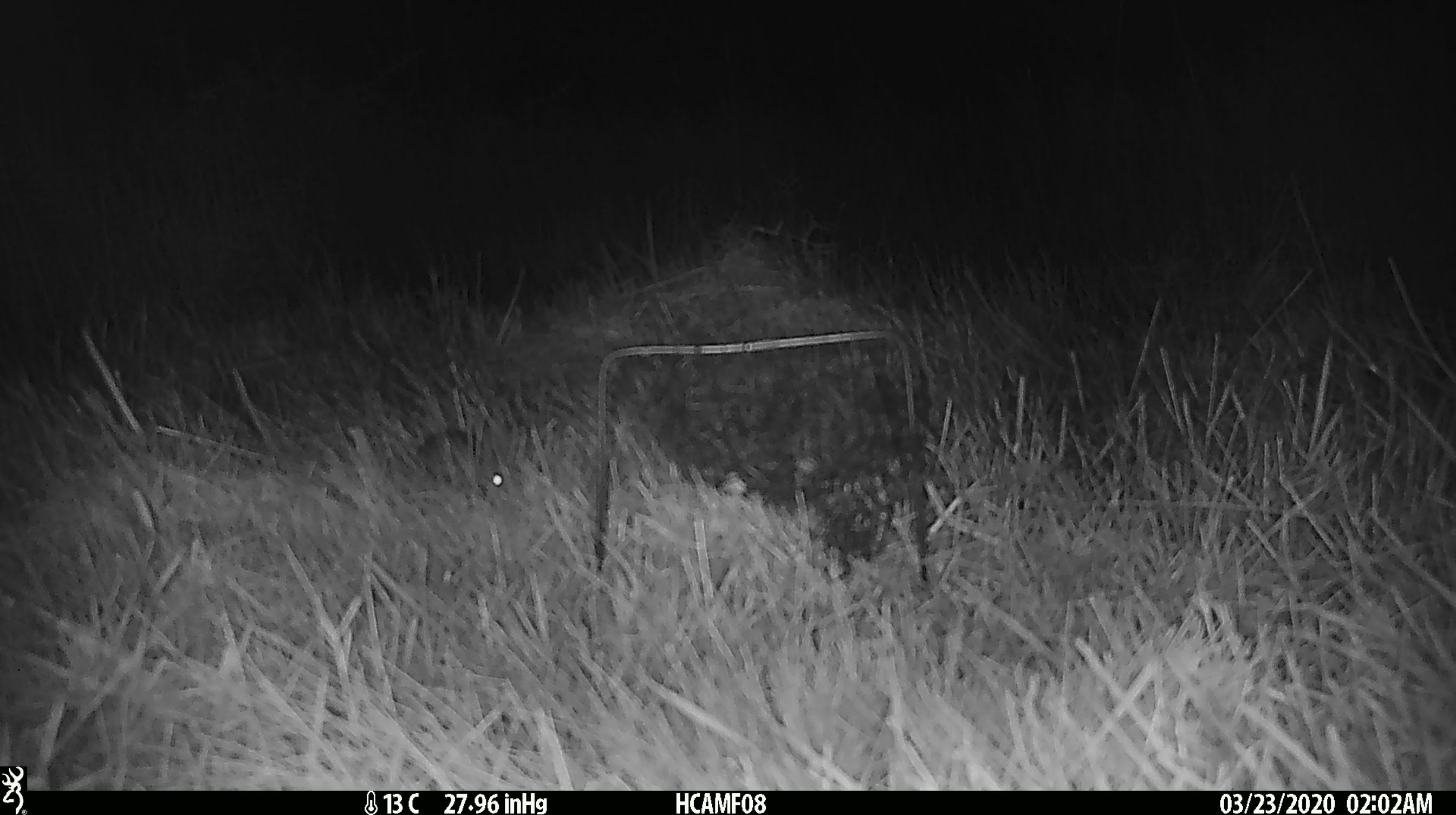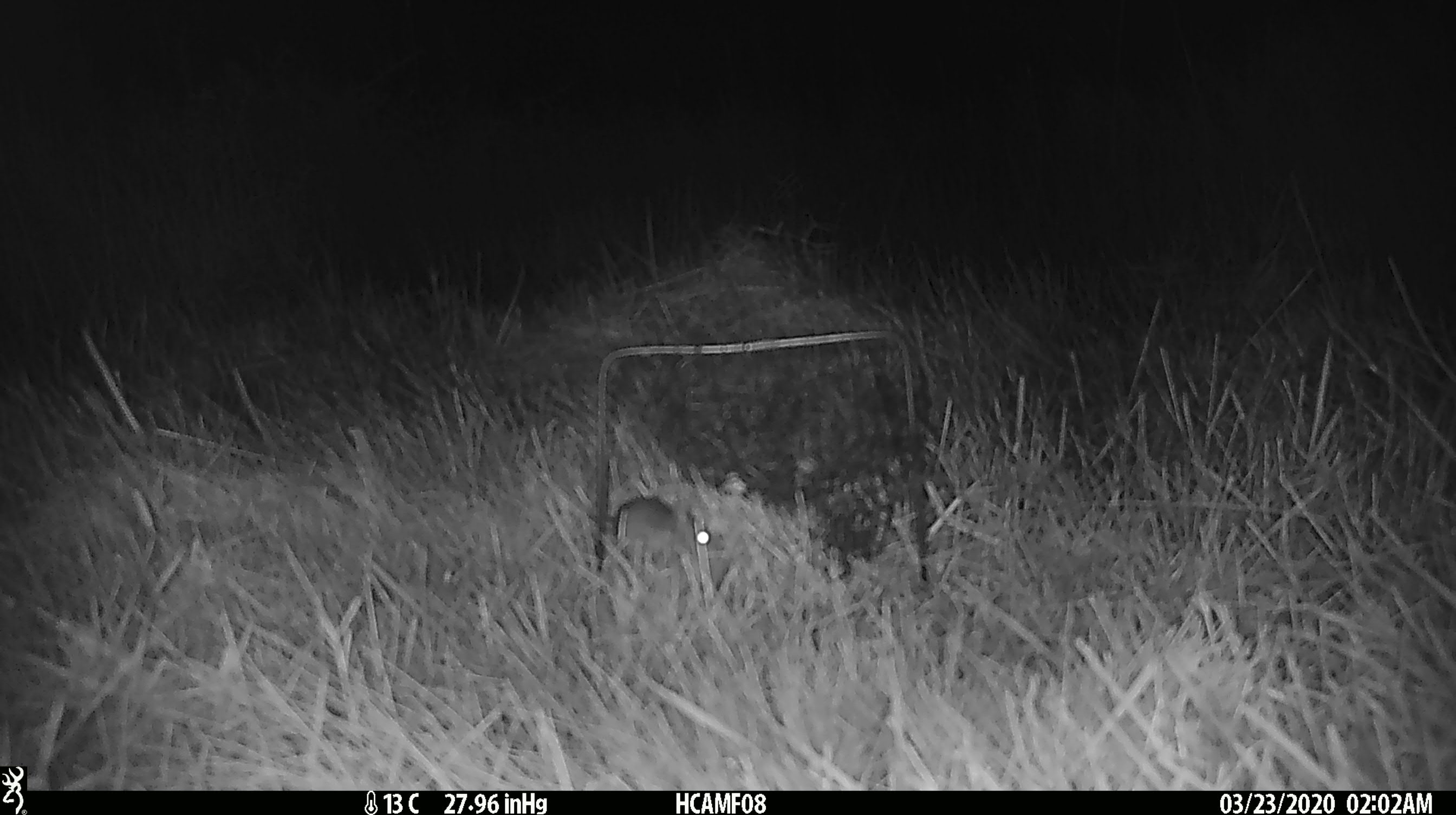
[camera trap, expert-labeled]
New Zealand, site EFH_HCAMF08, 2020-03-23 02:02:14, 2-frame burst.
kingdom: Animalia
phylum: Chordata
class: Mammalia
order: Rodentia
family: Muridae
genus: Mus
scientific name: Mus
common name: mouse